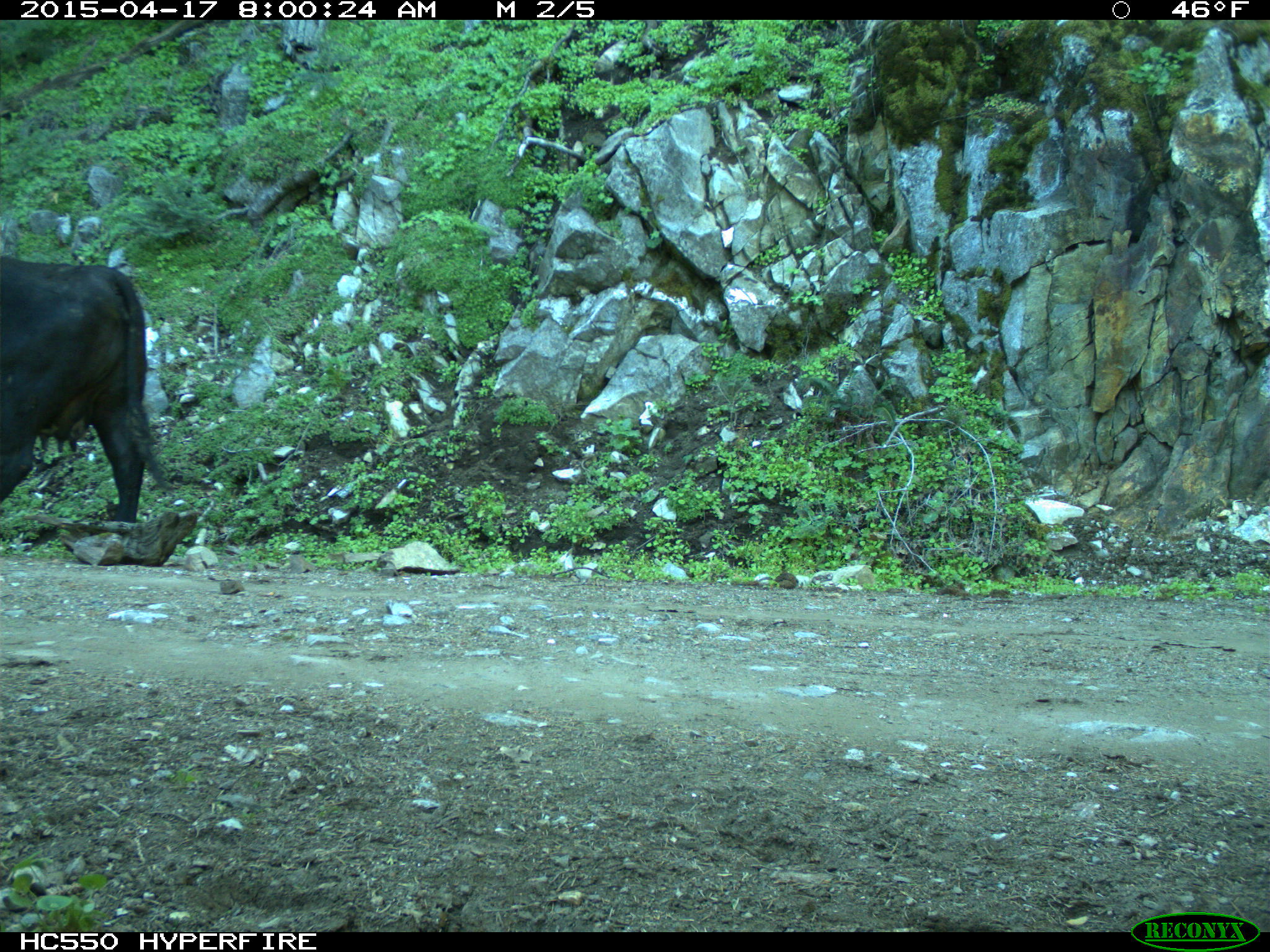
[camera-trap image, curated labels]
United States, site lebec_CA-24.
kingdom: Animalia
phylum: Chordata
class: Mammalia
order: Artiodactyla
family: Bovidae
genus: Bos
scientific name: Bos taurus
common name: domestic cow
Bos taurus (domestic cow).